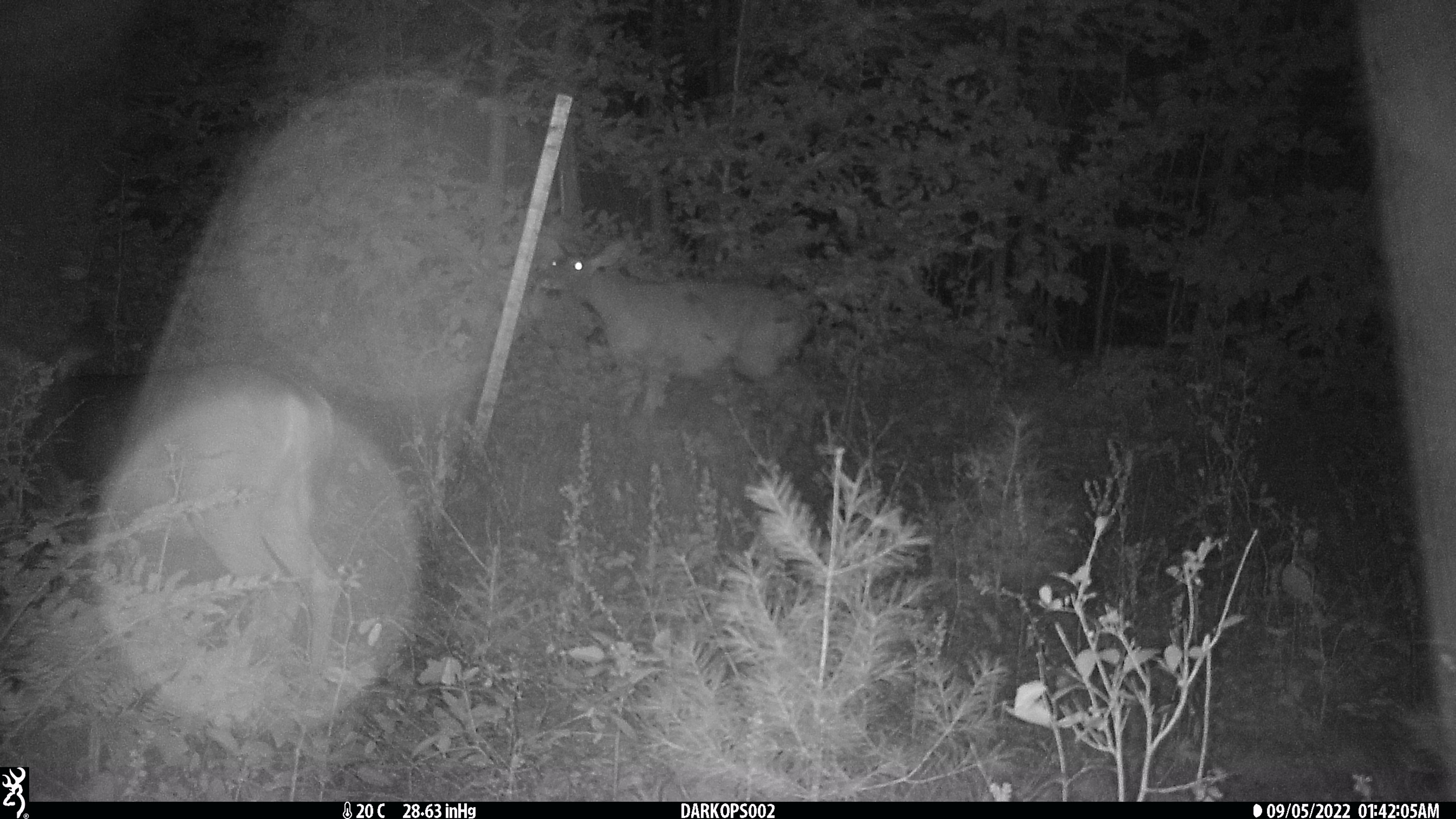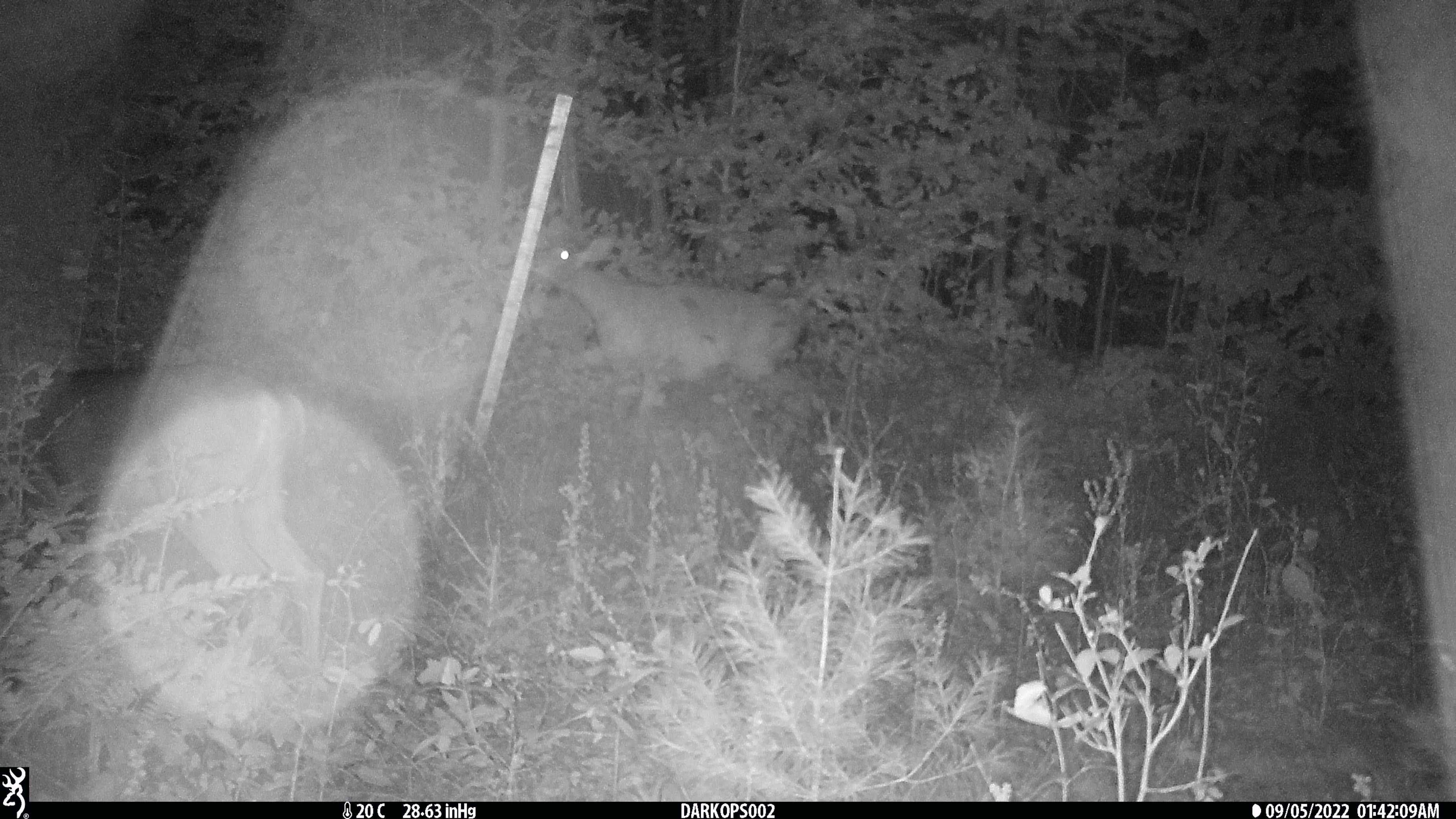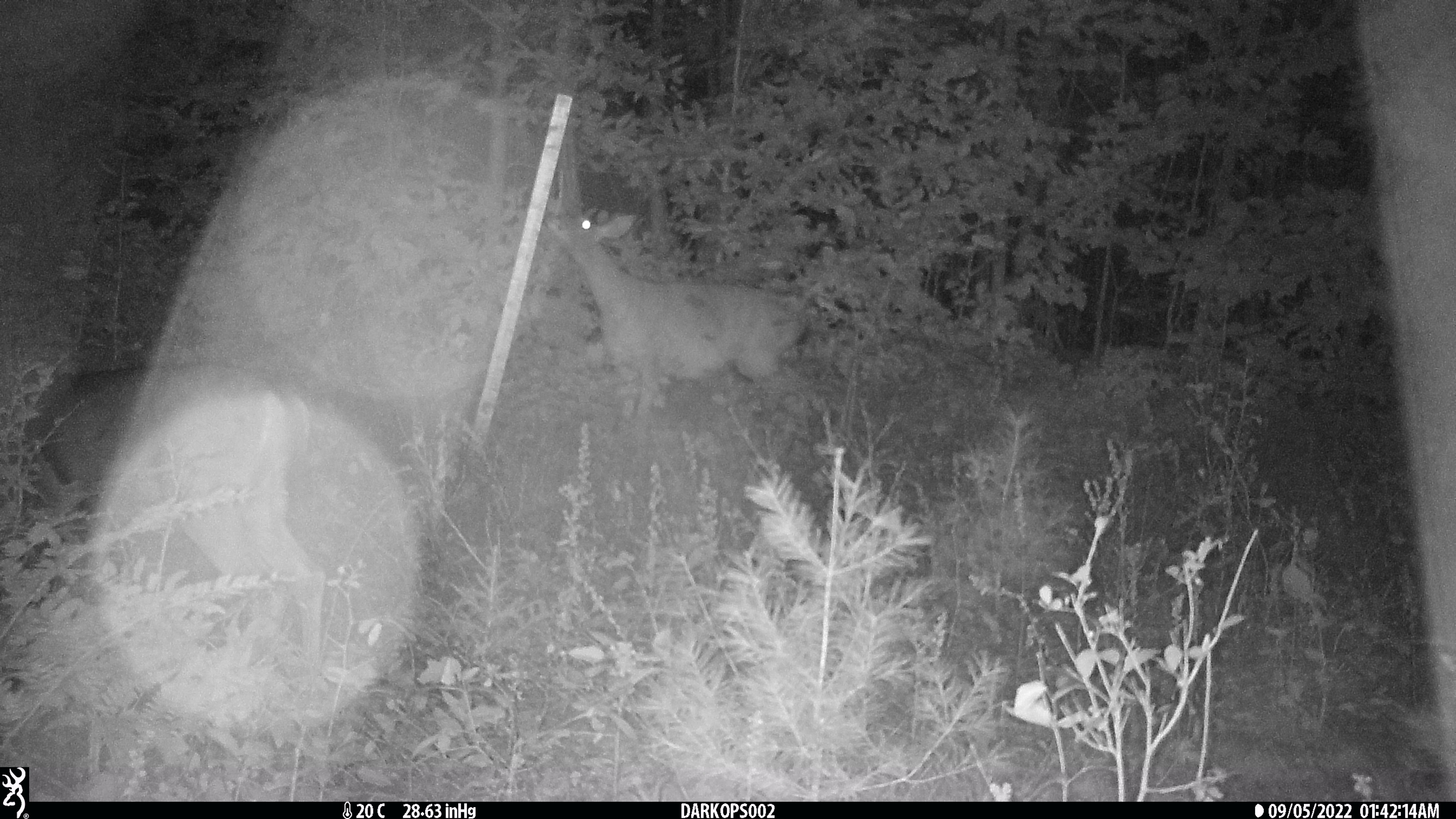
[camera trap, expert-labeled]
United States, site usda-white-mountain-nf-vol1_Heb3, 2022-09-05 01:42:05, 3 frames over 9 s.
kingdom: Animalia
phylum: Chordata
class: Mammalia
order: Artiodactyla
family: Cervidae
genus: Odocoileus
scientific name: Odocoileus virginianus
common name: white-tailed deer